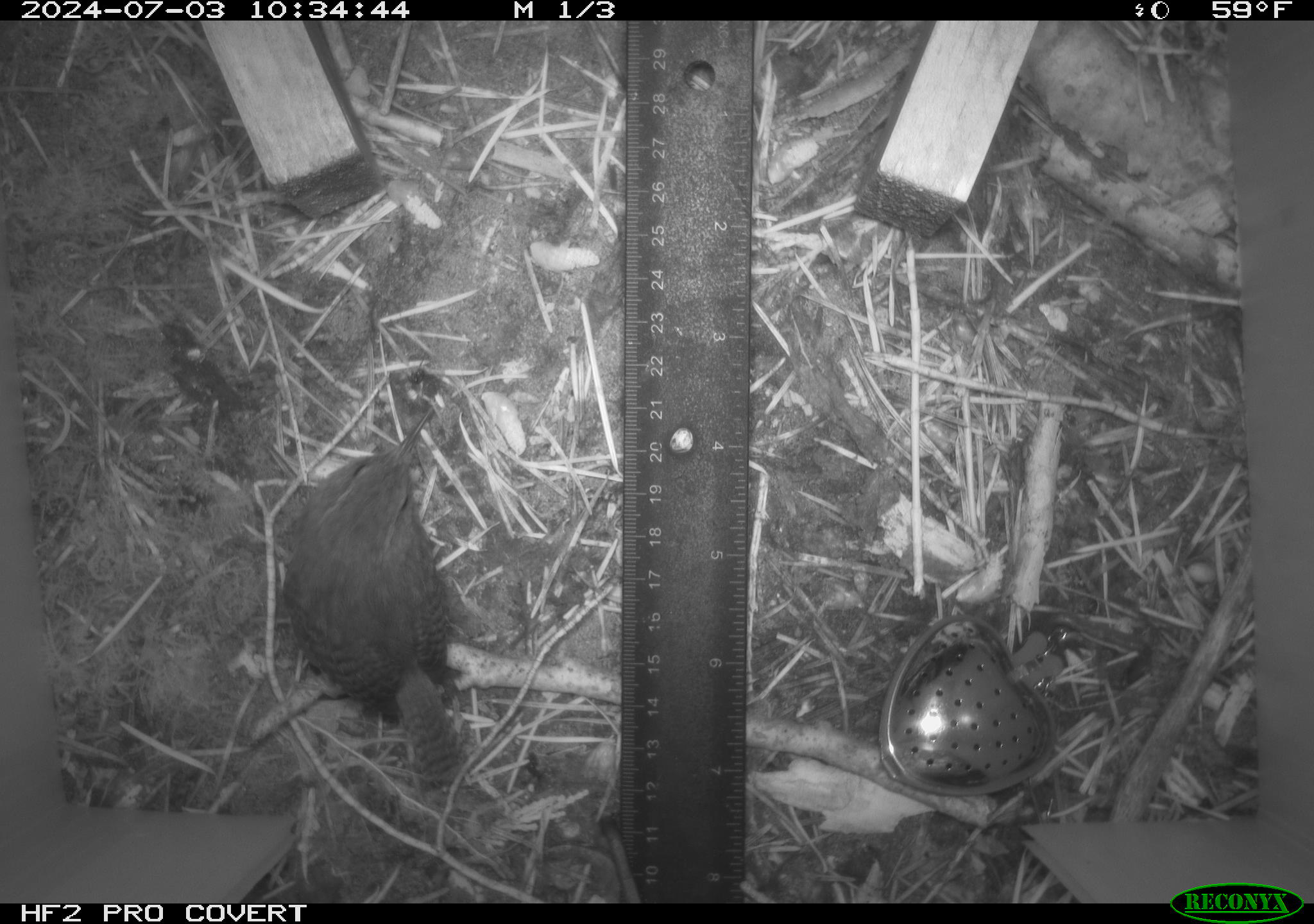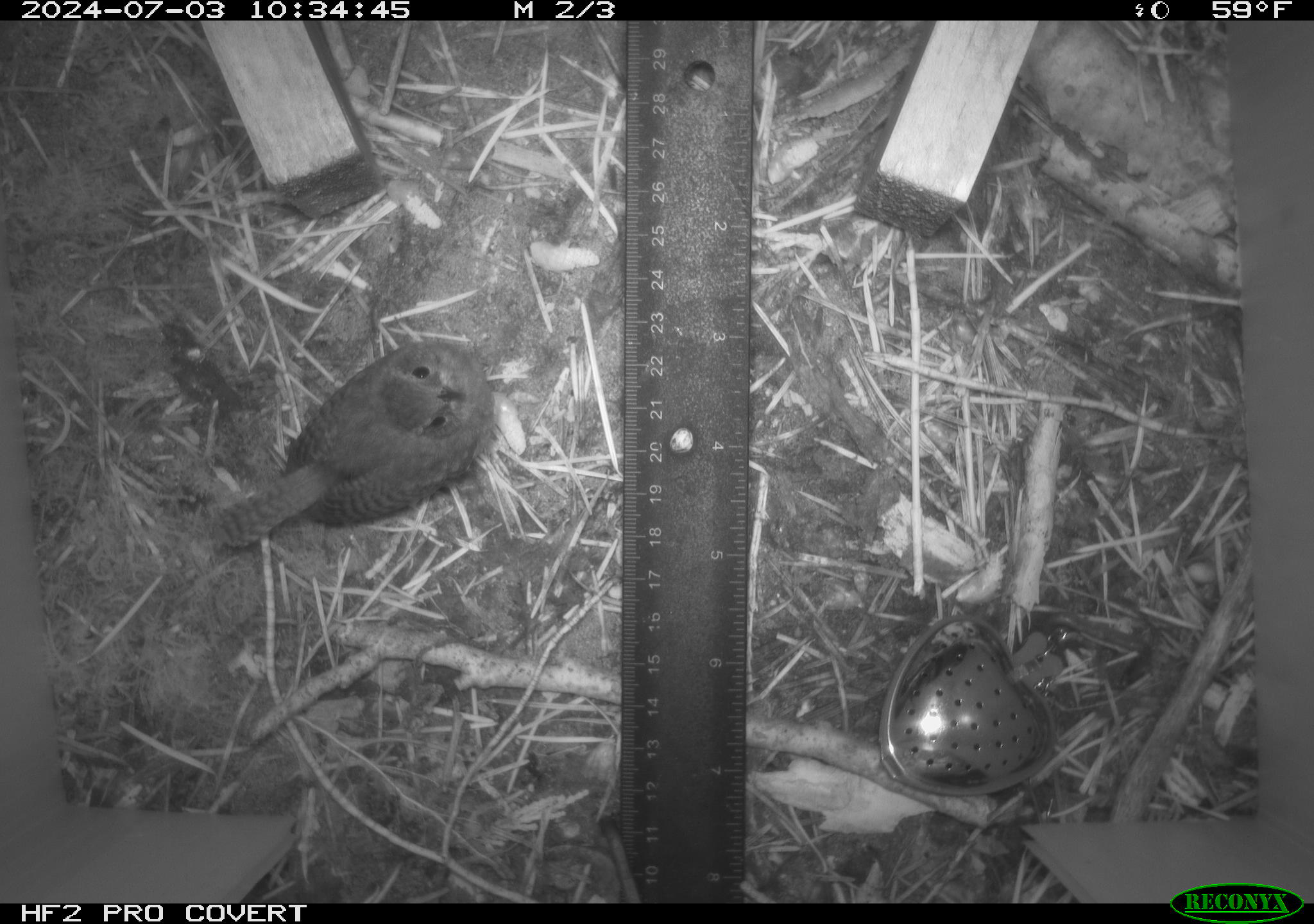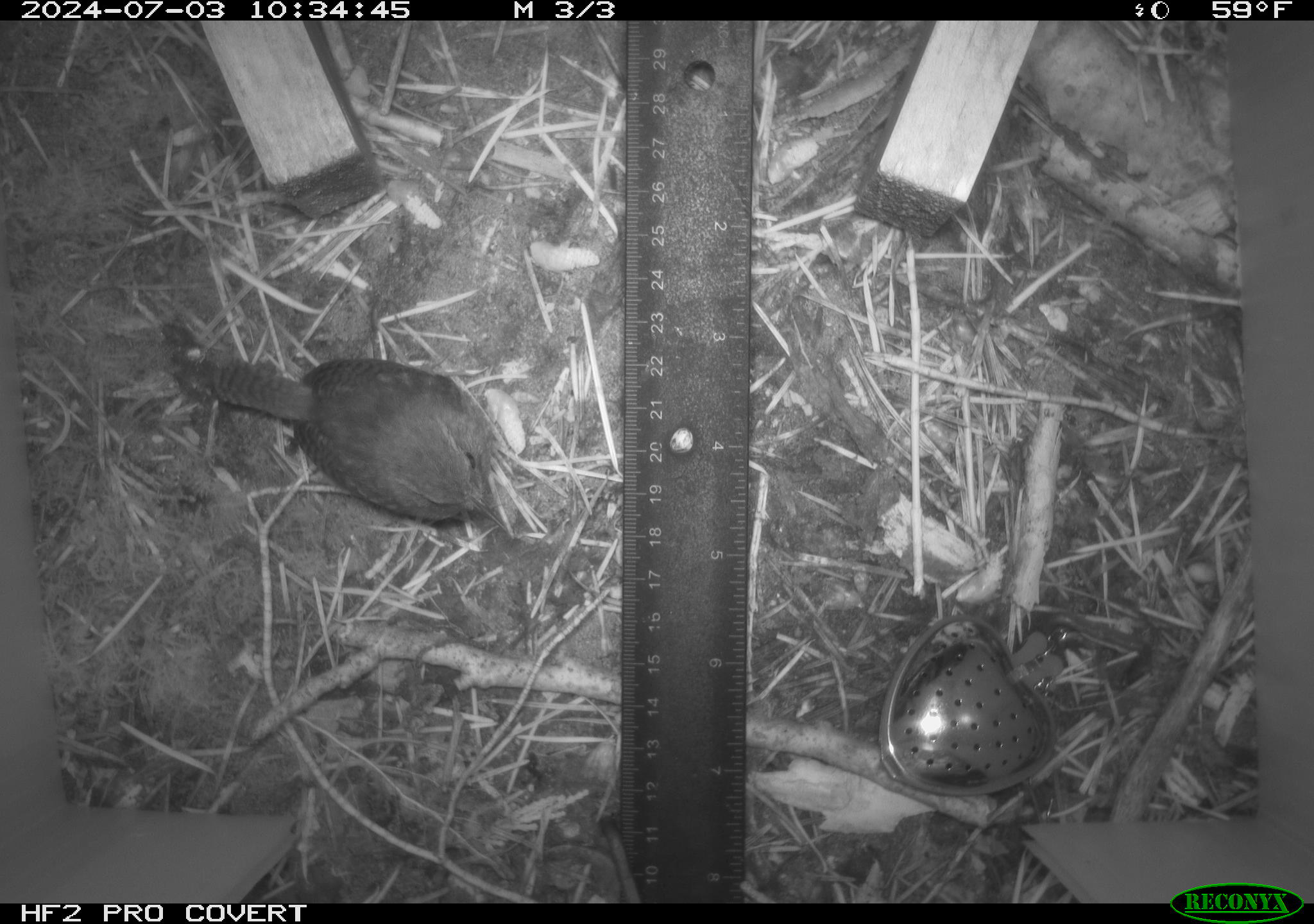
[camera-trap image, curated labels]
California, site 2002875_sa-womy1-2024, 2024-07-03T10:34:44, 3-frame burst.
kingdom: Animalia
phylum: Chordata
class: Aves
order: Passeriformes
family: Troglodytidae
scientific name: Troglodytidae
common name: wren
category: troglodytidae family